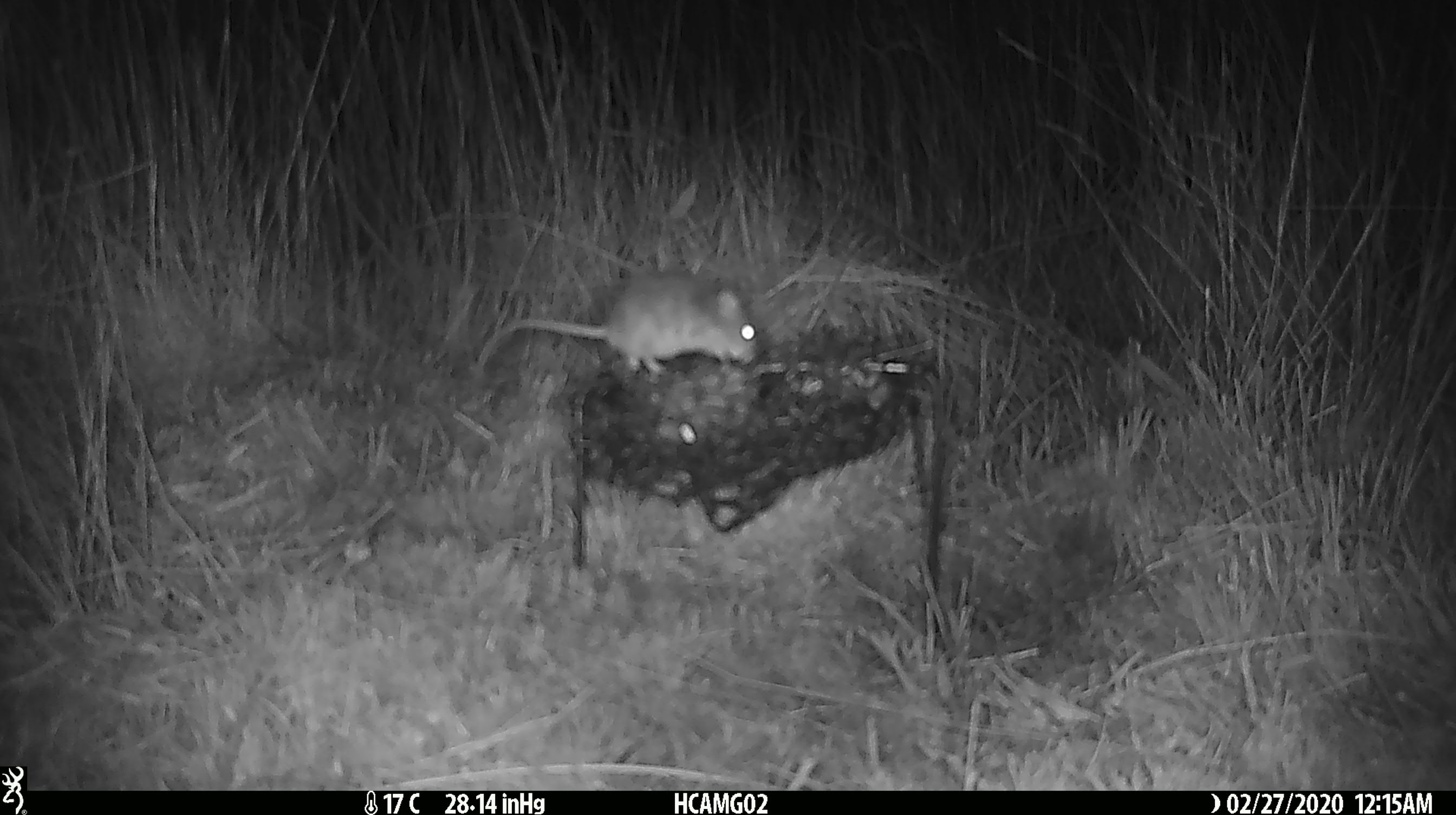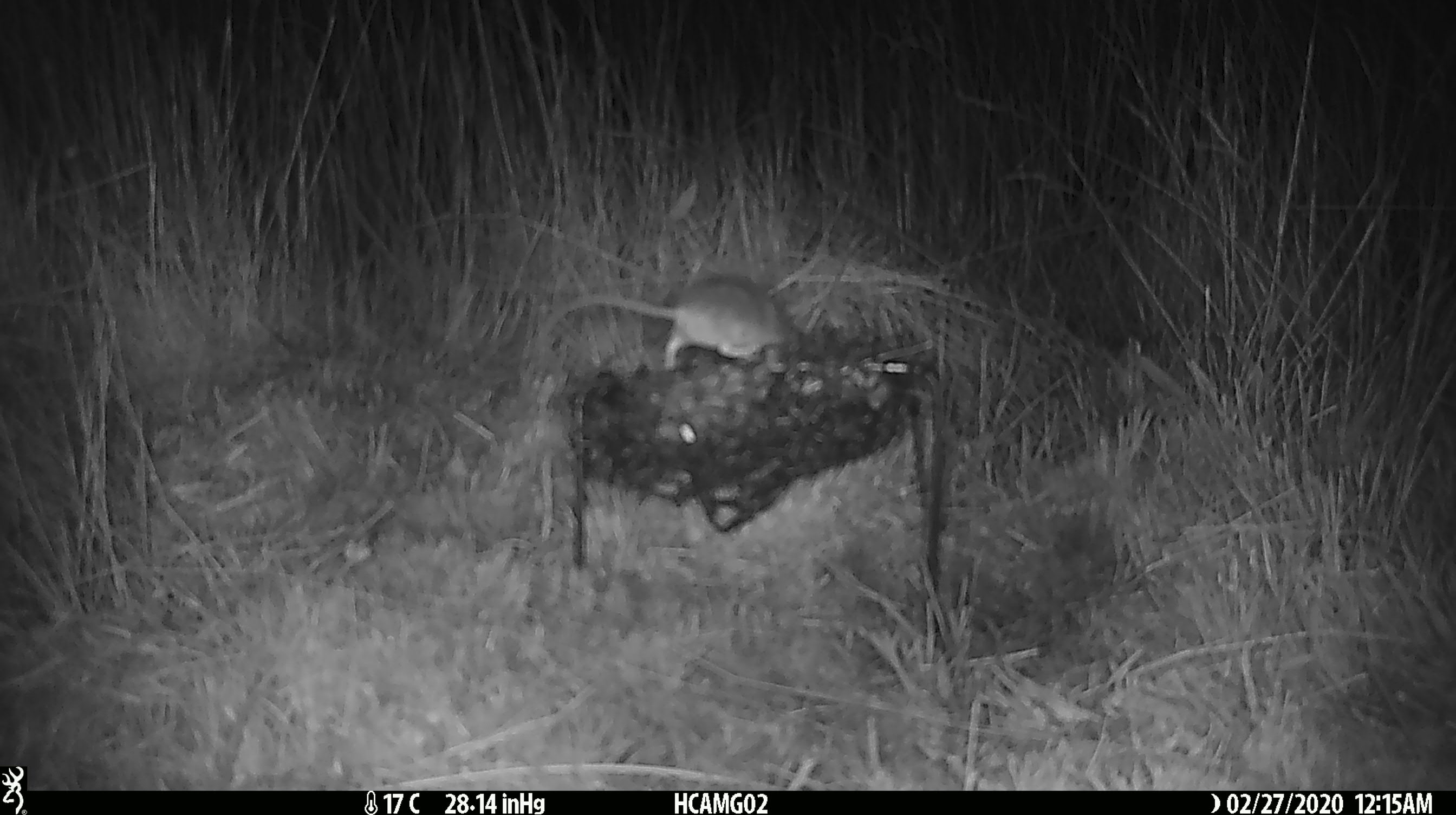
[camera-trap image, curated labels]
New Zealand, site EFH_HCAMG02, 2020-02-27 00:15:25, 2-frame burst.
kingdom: Animalia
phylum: Chordata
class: Mammalia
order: Rodentia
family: Muridae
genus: Mus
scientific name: Mus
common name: mouse